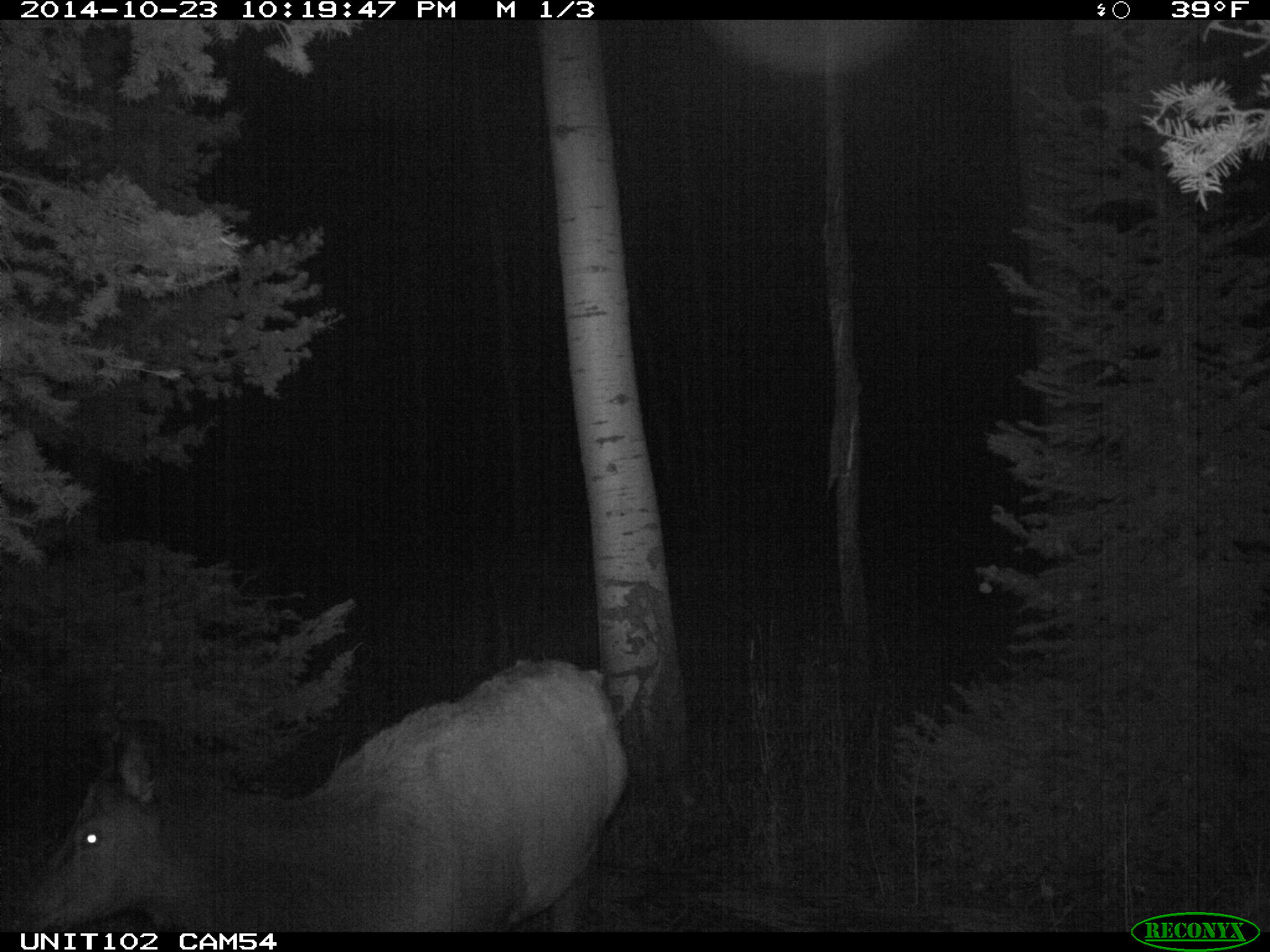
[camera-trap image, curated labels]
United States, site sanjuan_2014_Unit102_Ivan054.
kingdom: Animalia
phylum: Chordata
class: Mammalia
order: Artiodactyla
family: Cervidae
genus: Cervus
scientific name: Cervus elaphus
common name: red deer